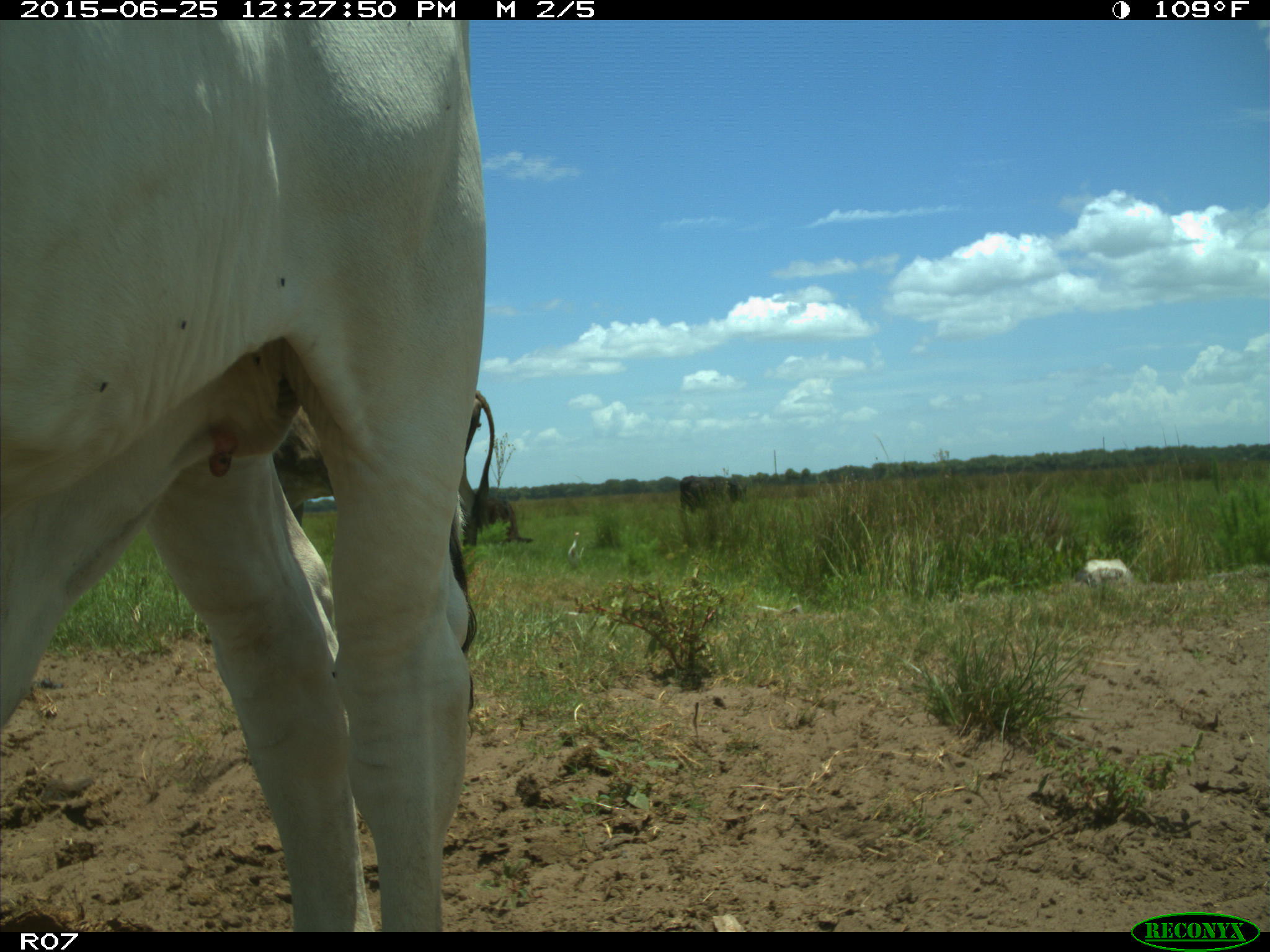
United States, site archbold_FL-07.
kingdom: Animalia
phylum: Chordata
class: Mammalia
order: Artiodactyla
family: Bovidae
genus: Bos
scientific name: Bos taurus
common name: domestic cow